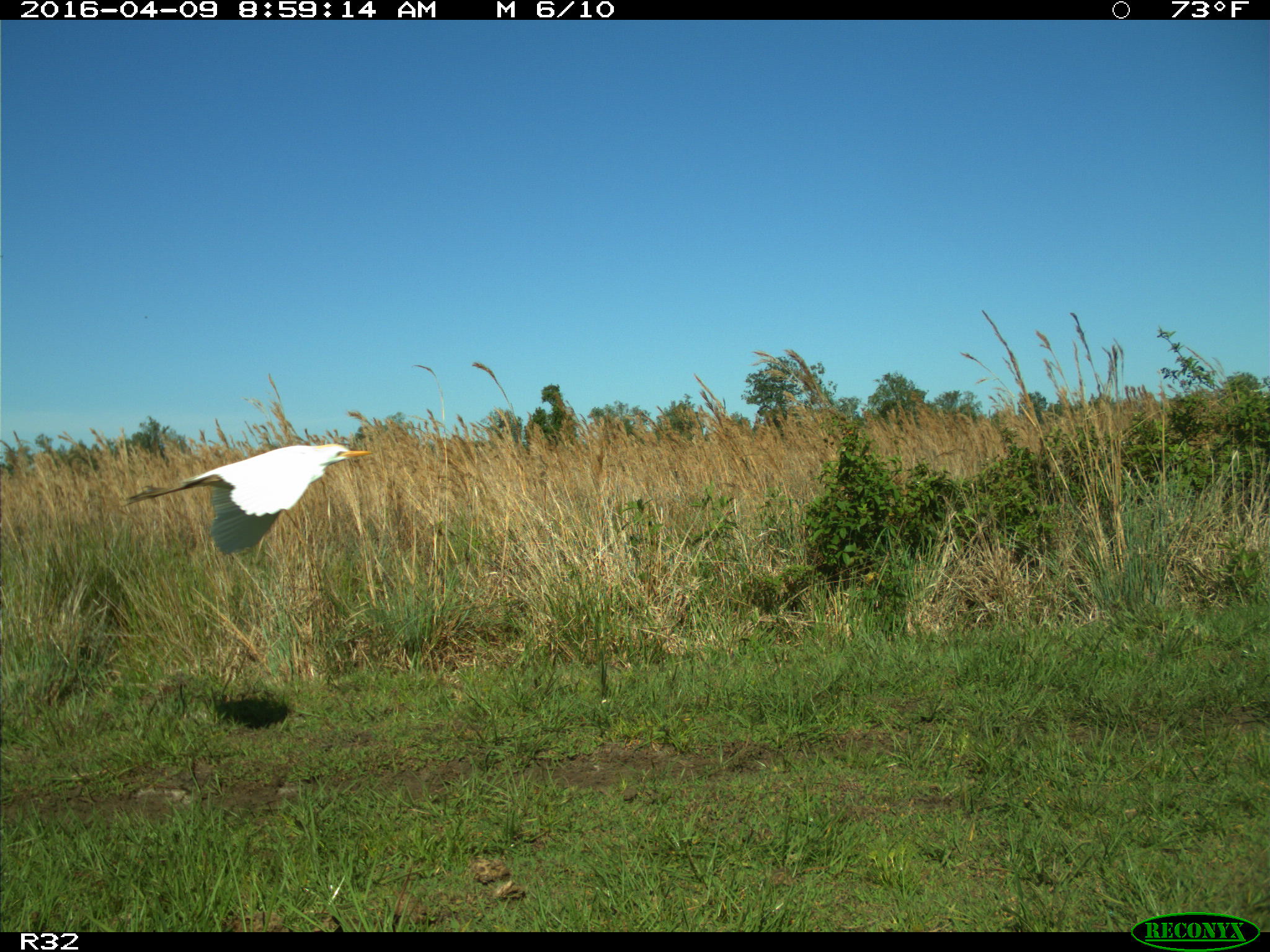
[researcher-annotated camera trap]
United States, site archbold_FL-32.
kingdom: Animalia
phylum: Chordata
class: Aves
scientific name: Aves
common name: birds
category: unidentified bird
Unidentified bird (birds) (Aves).